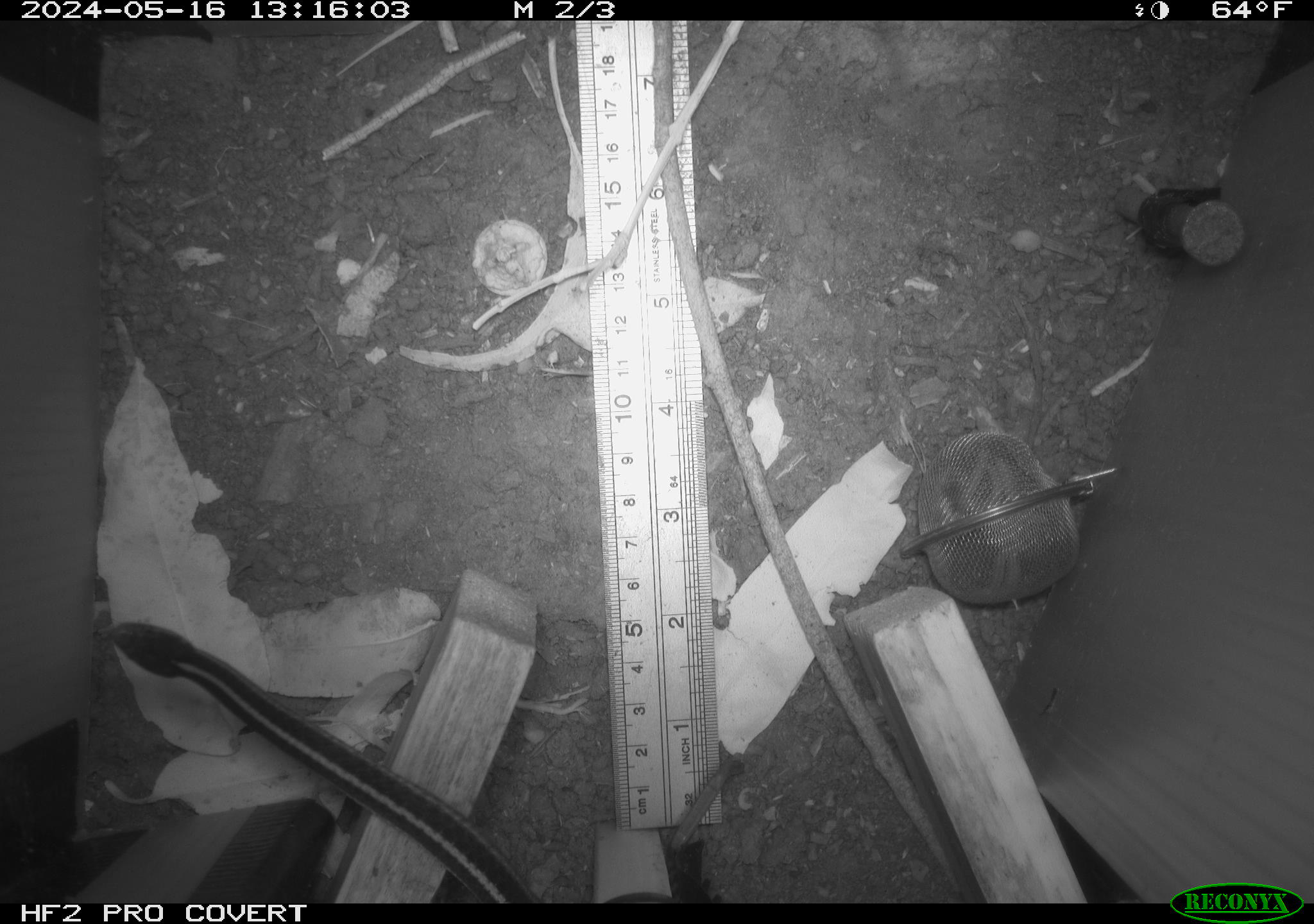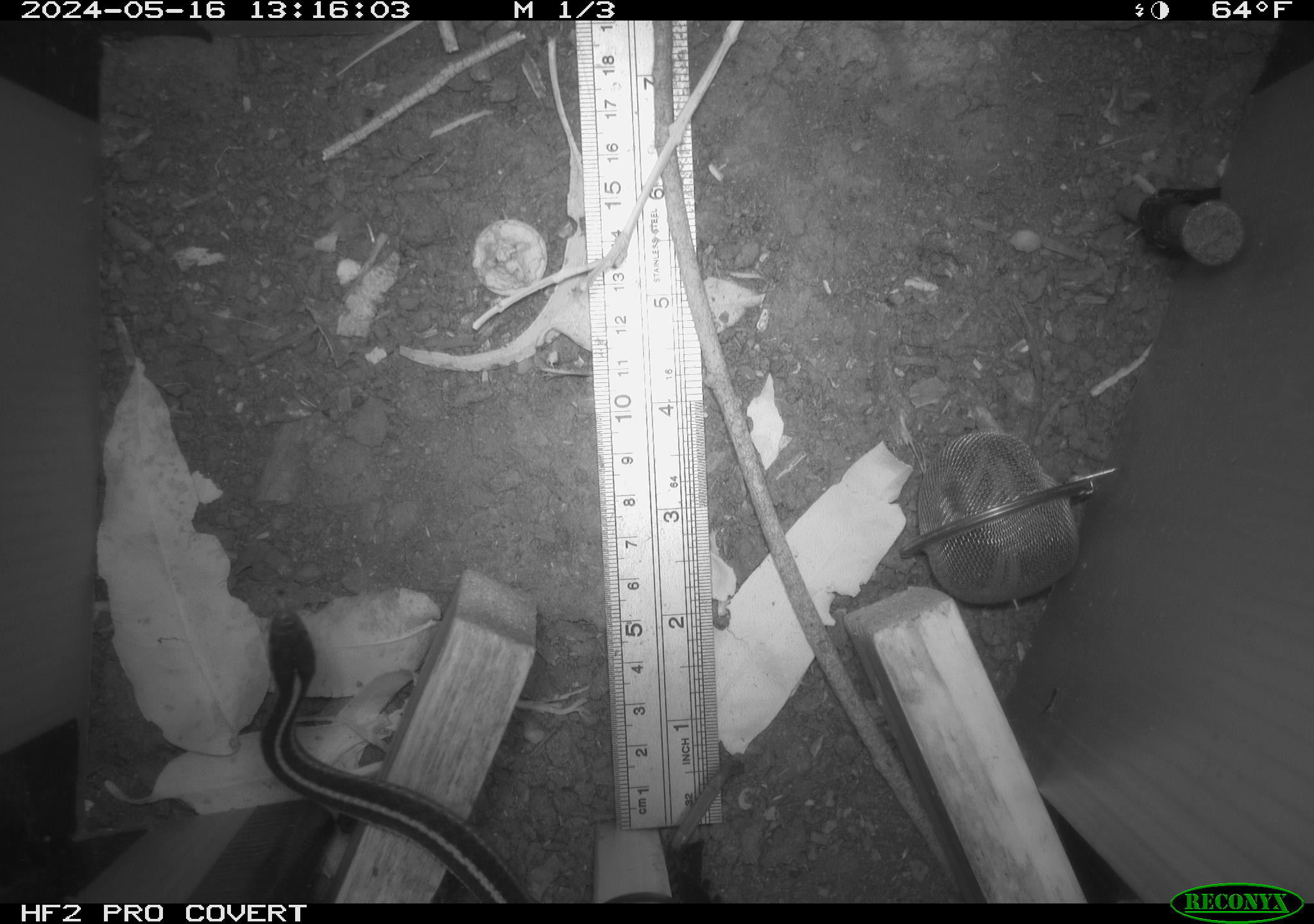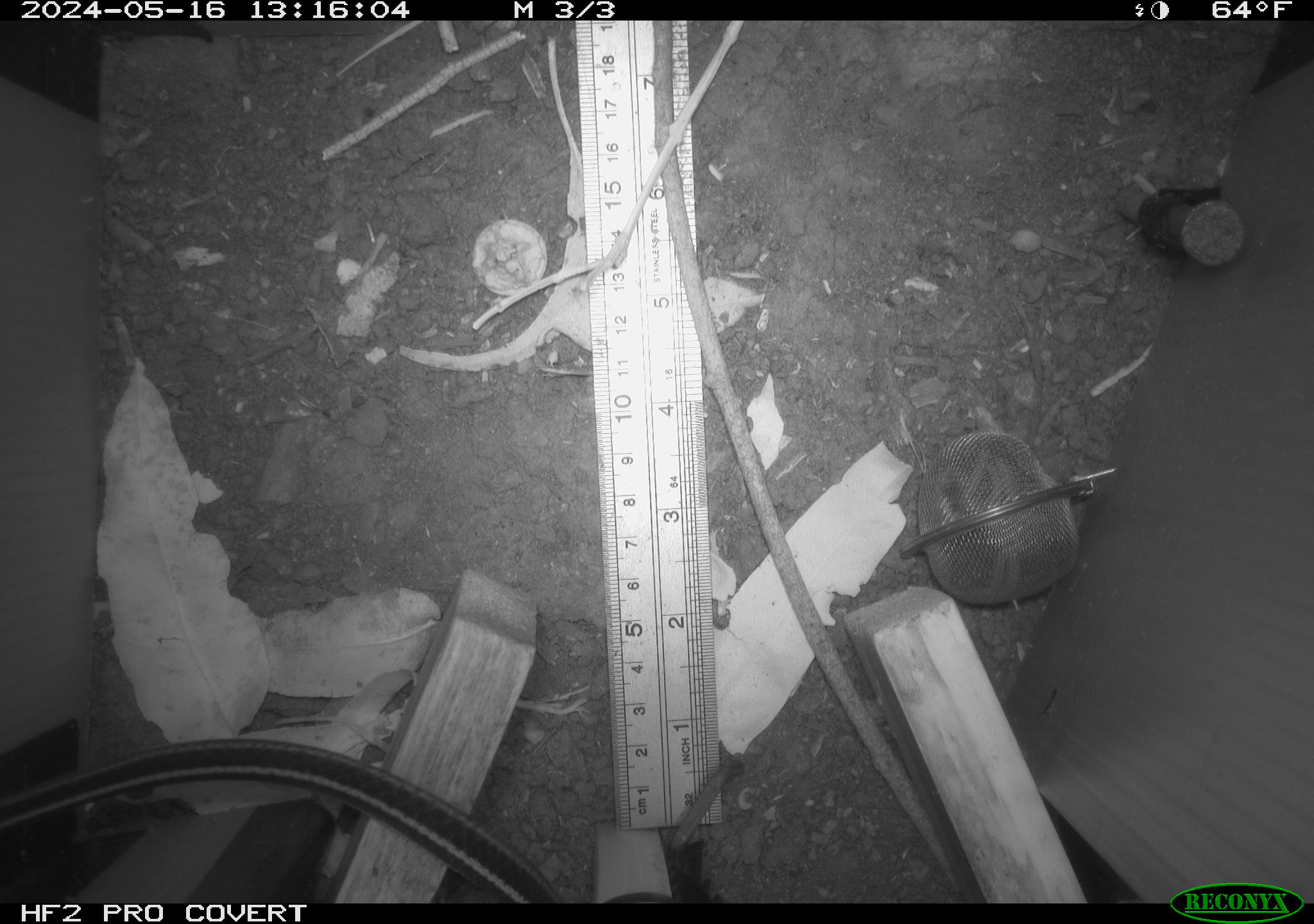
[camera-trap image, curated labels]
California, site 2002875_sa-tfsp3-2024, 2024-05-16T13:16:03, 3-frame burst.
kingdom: Animalia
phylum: Chordata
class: Reptilia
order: Squamata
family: Colubridae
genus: Thamnophis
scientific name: Thamnophis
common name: american gartersnakes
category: thamnophis species